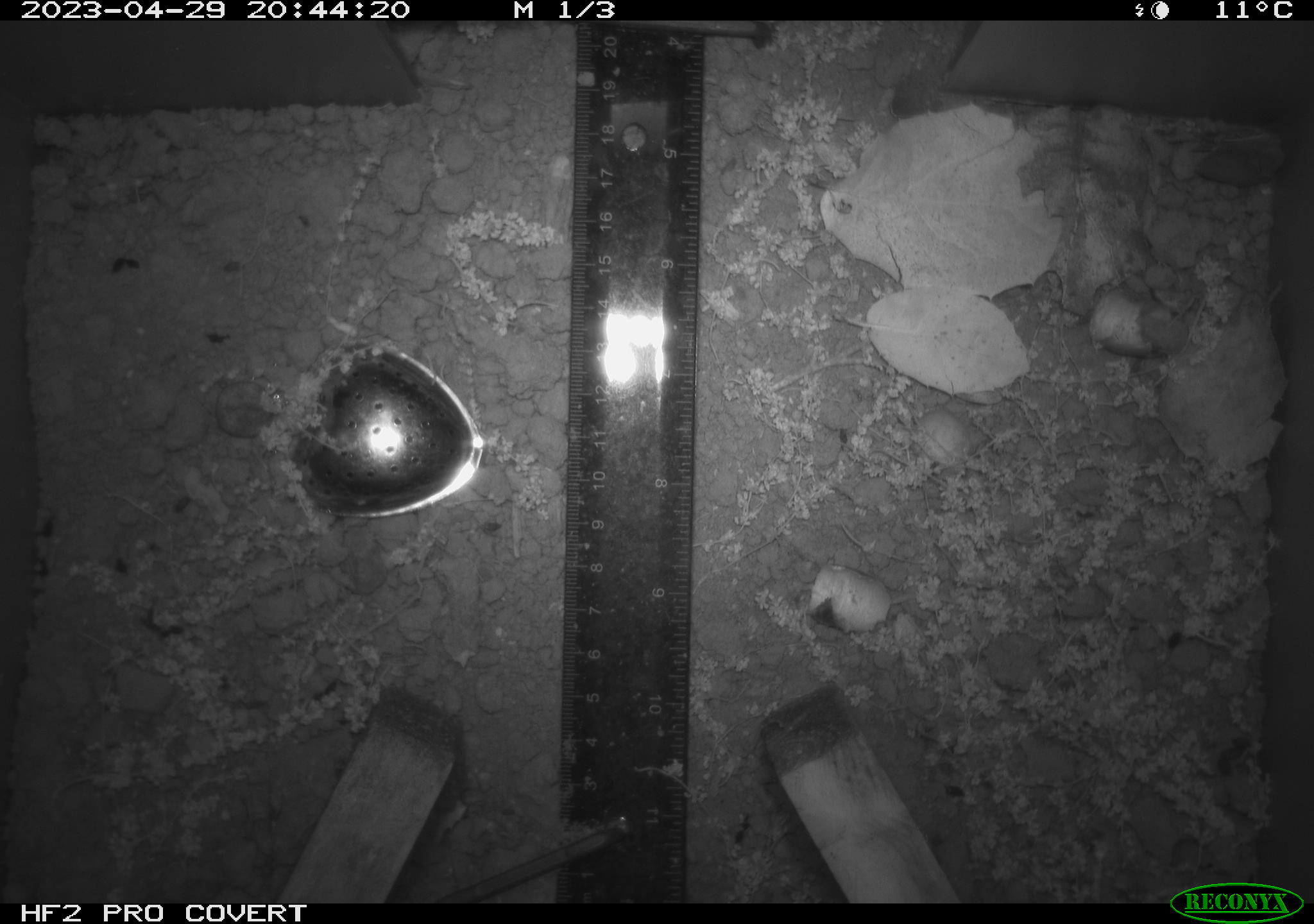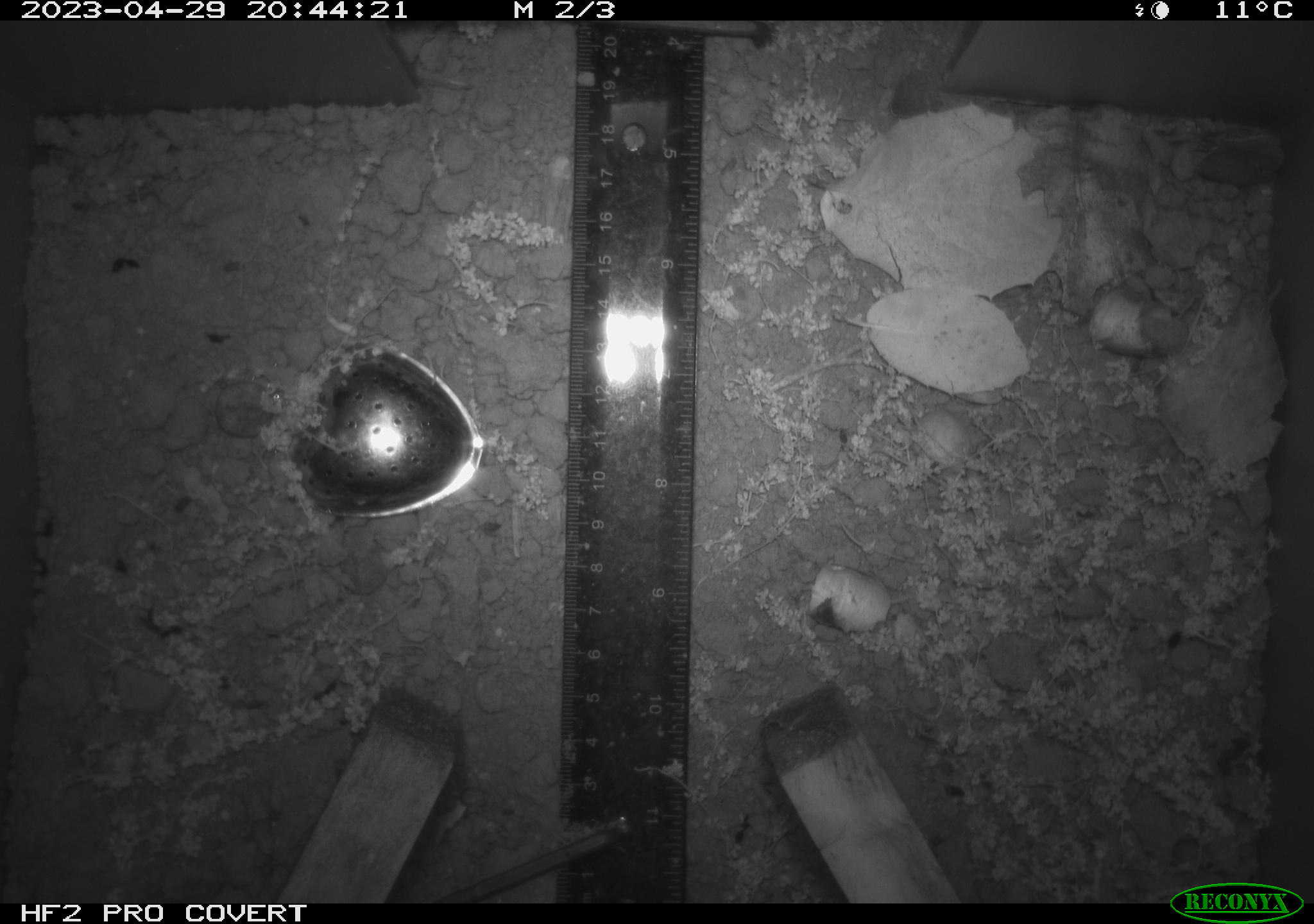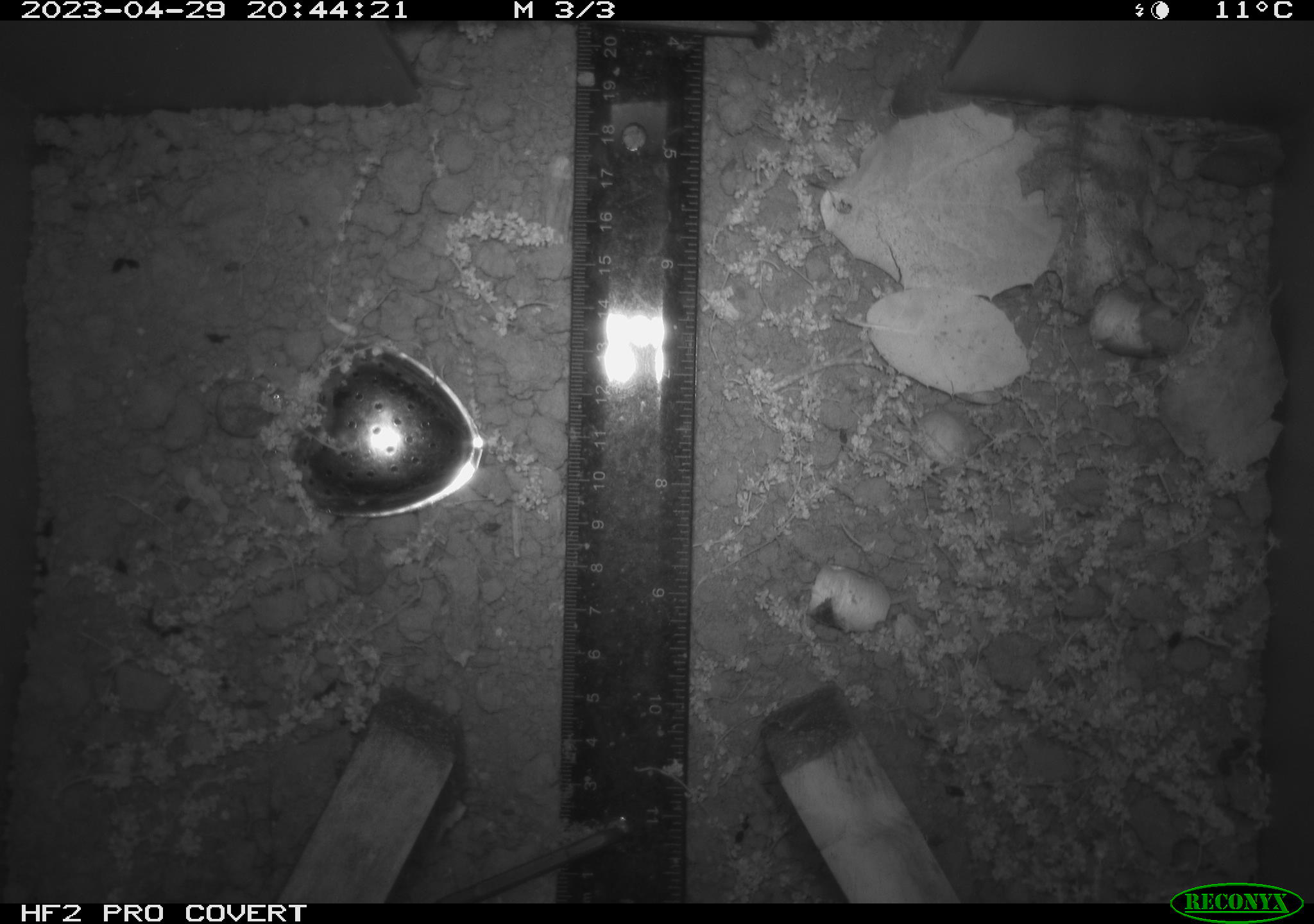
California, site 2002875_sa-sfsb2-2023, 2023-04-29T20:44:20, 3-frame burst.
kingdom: Animalia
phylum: Chordata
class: Mammalia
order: Rodentia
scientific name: Rodentia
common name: mouse species